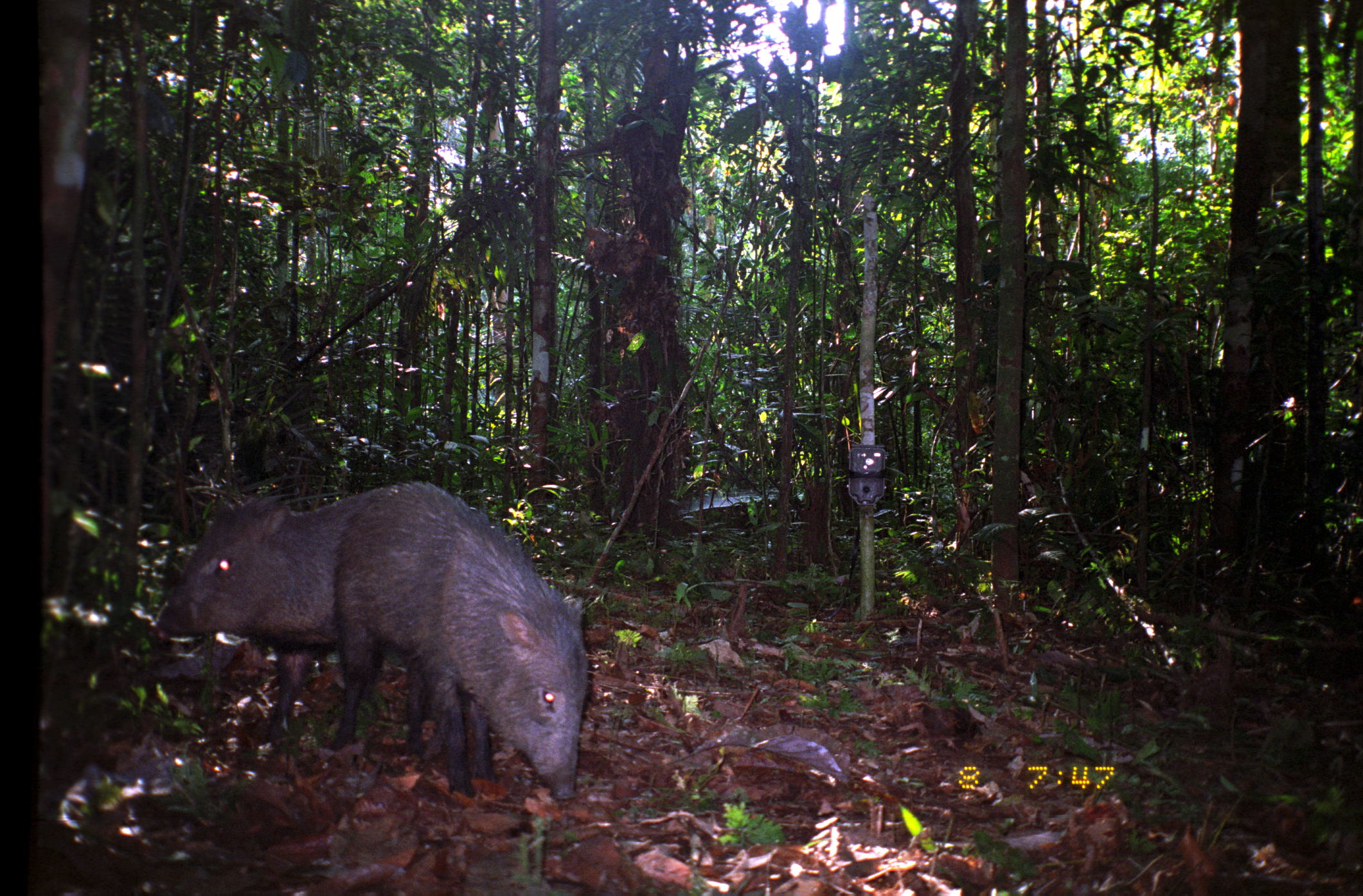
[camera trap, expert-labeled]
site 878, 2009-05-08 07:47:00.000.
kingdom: Animalia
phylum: Chordata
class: Mammalia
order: Artiodactyla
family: Tayassuidae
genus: Pecari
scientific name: Pecari tajacu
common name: collared peccary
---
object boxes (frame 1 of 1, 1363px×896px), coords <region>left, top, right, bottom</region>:
pecari tajacu: <region>341, 484, 597, 809</region>; <region>155, 496, 393, 742</region>